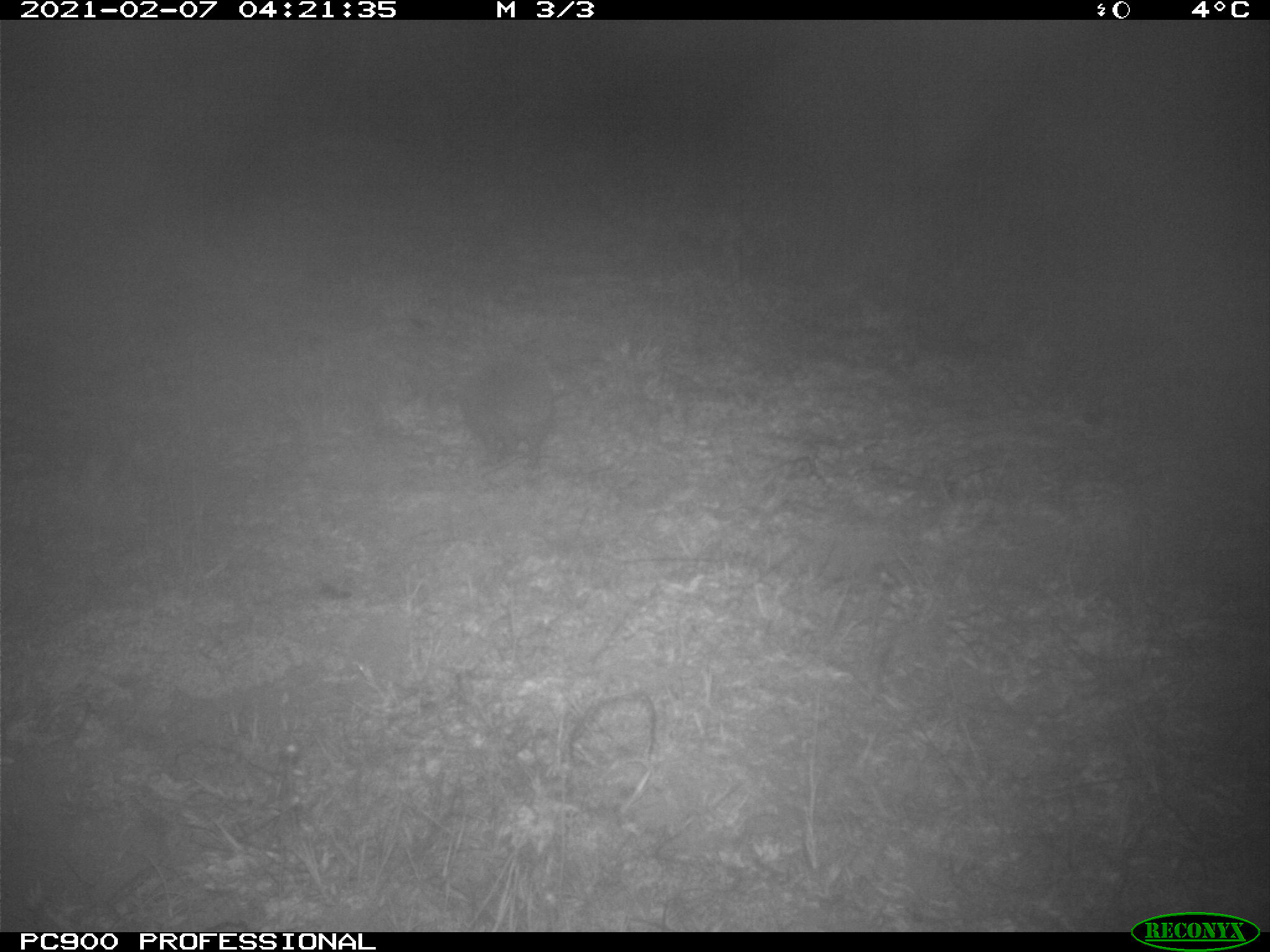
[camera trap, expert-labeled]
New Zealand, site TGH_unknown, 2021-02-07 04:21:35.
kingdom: Animalia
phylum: Chordata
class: Mammalia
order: Eulipotyphla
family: Erinaceidae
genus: Erinaceus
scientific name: Erinaceus europaeus europaeus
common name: european hedgehog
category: hedgehog